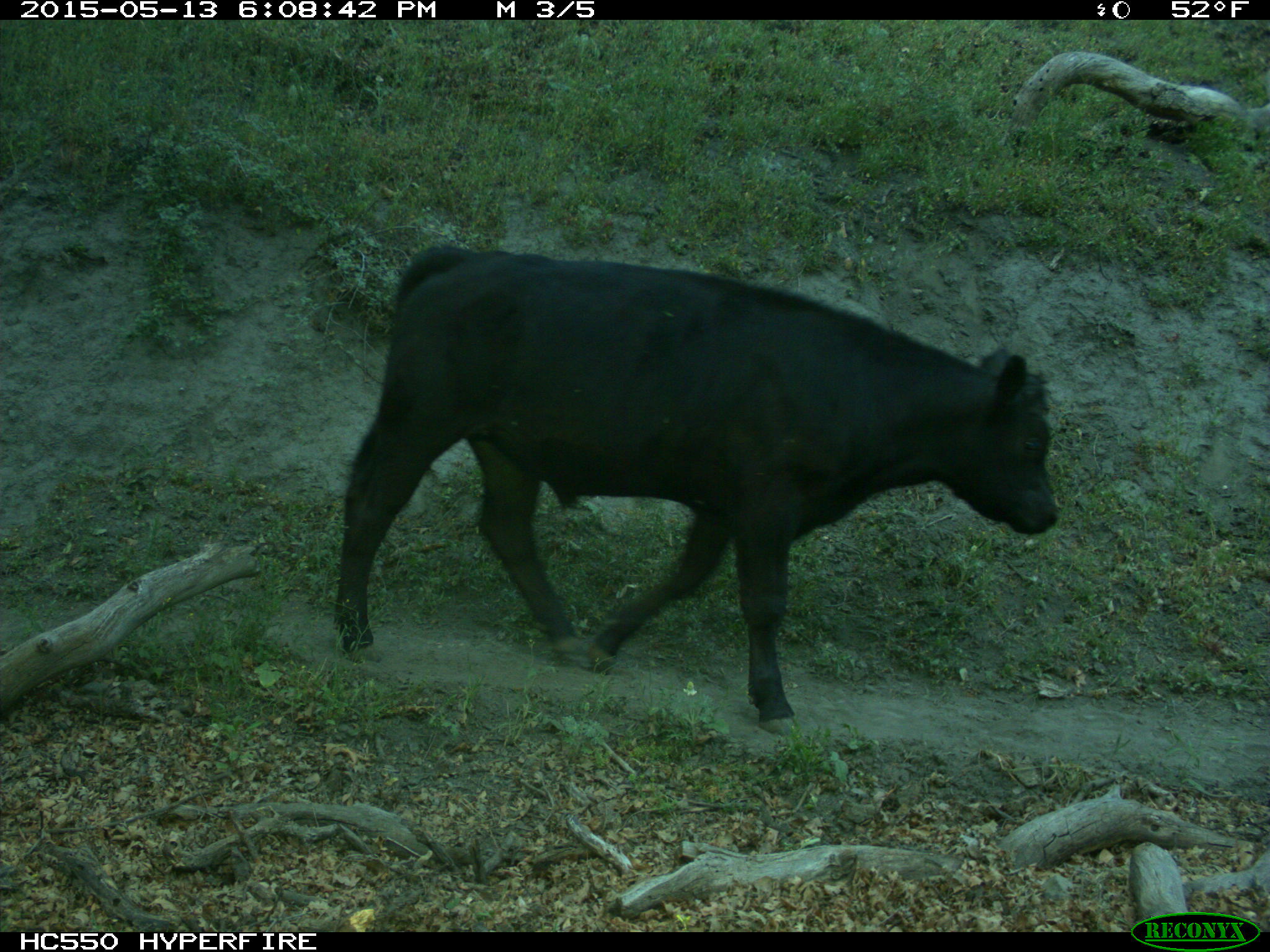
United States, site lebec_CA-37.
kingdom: Animalia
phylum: Chordata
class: Mammalia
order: Artiodactyla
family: Bovidae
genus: Bos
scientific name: Bos taurus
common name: domestic cow